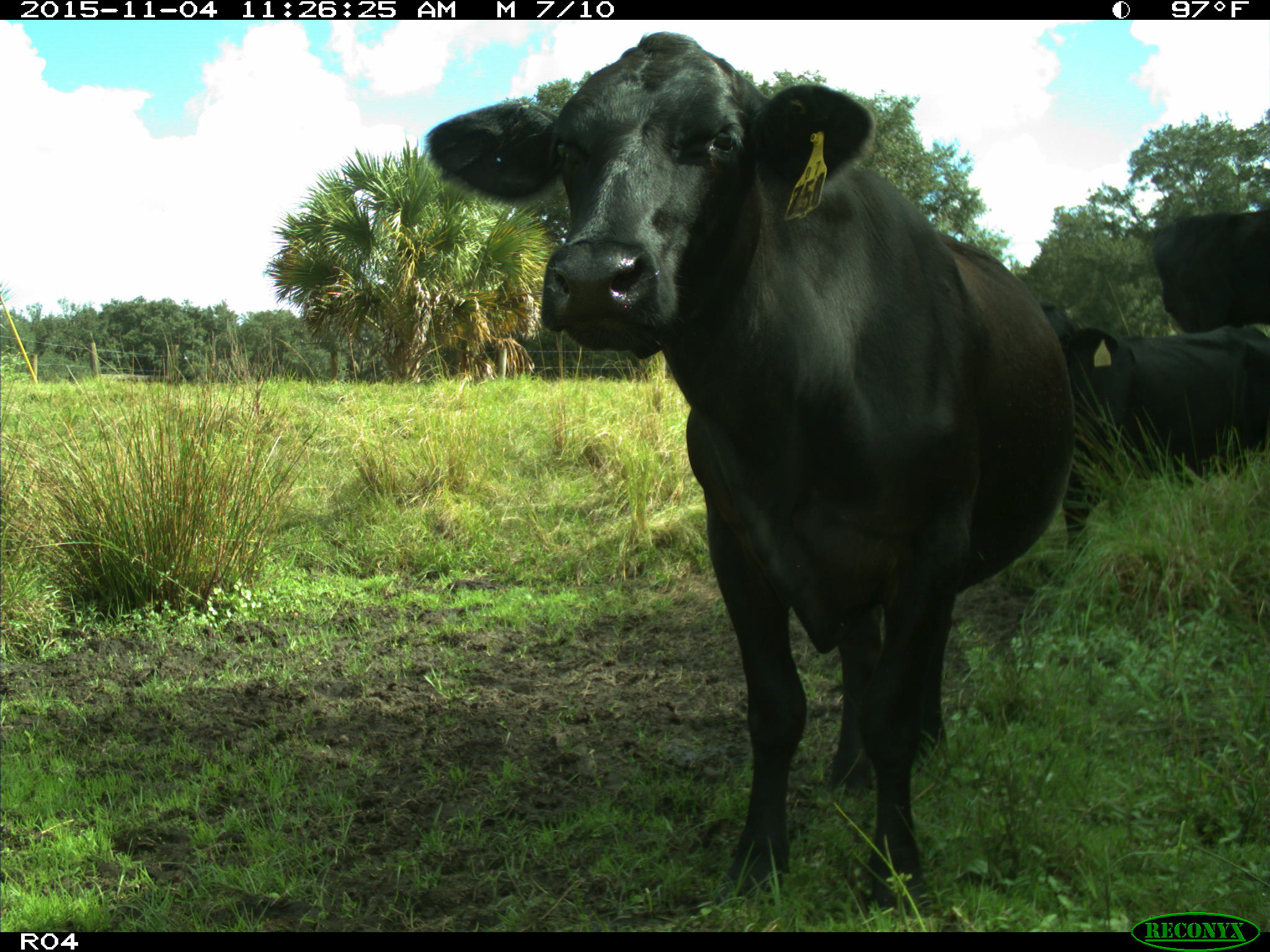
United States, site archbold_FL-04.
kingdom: Animalia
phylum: Chordata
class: Mammalia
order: Artiodactyla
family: Bovidae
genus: Bos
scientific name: Bos taurus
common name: domestic cow